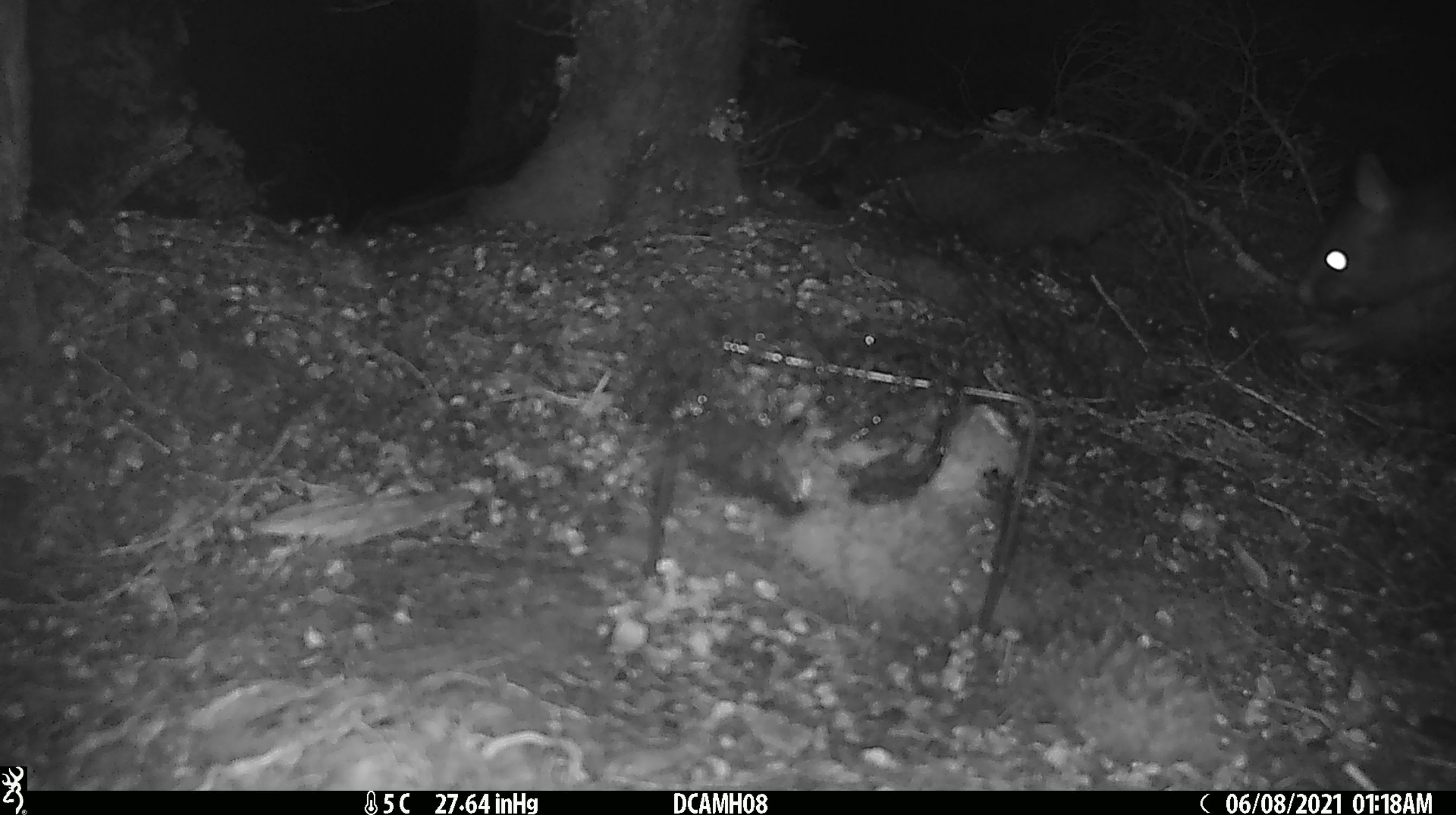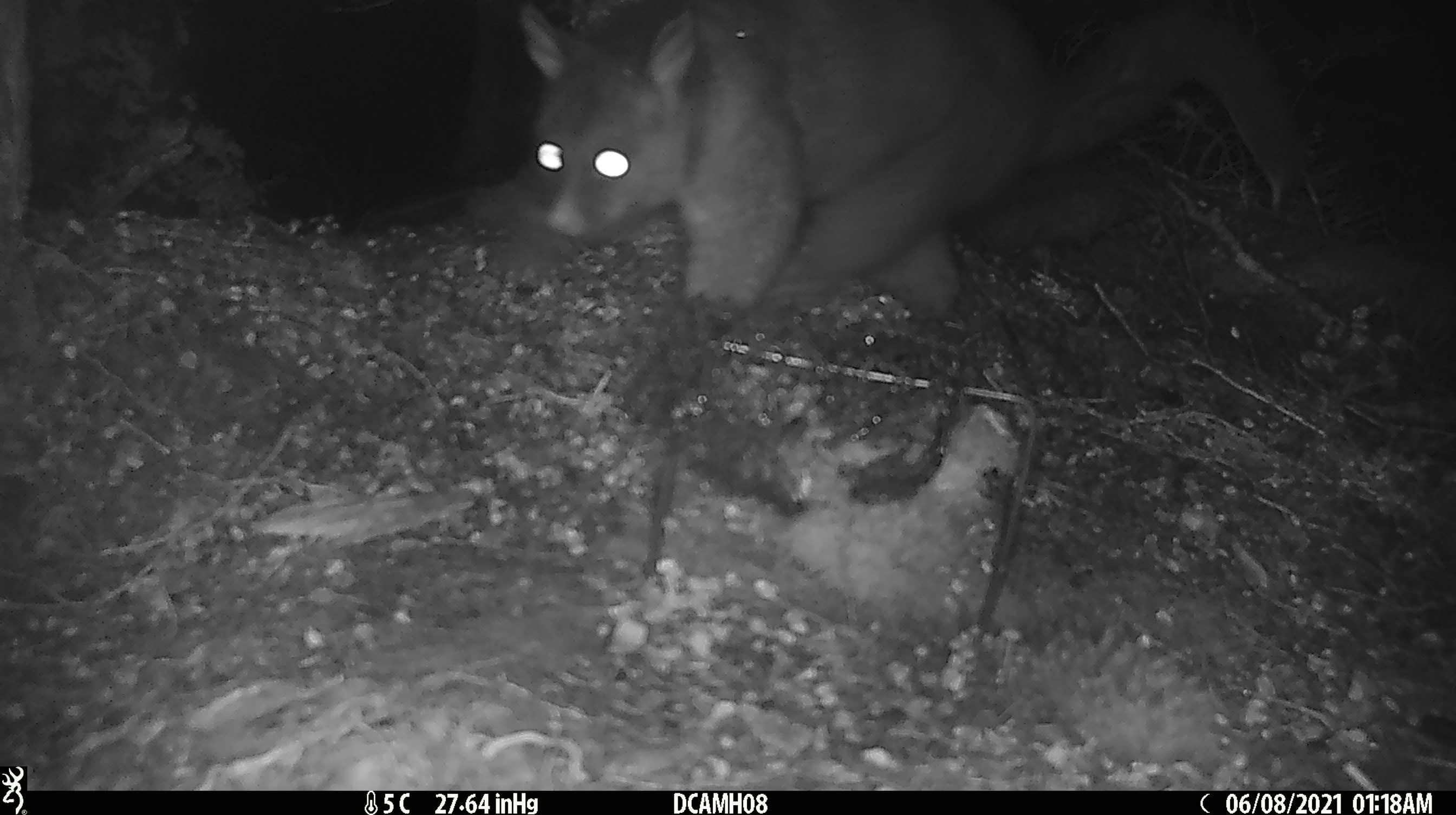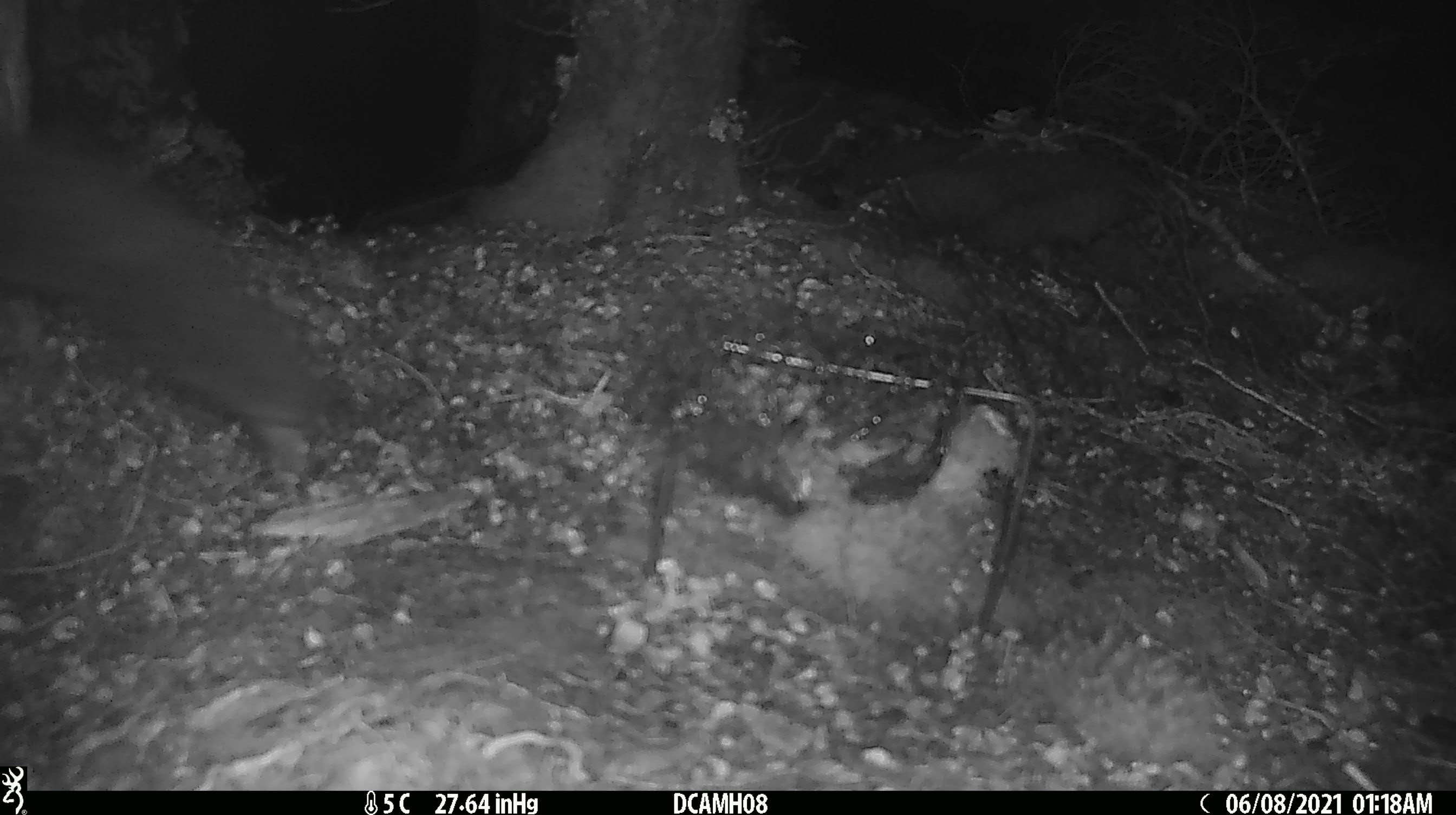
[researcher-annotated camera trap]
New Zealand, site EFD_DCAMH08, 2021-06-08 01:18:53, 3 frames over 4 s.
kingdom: Animalia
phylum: Chordata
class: Mammalia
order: Diprotodontia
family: Phalangeridae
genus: Trichosurus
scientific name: Trichosurus vulpecula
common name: common brushtail possum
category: possum